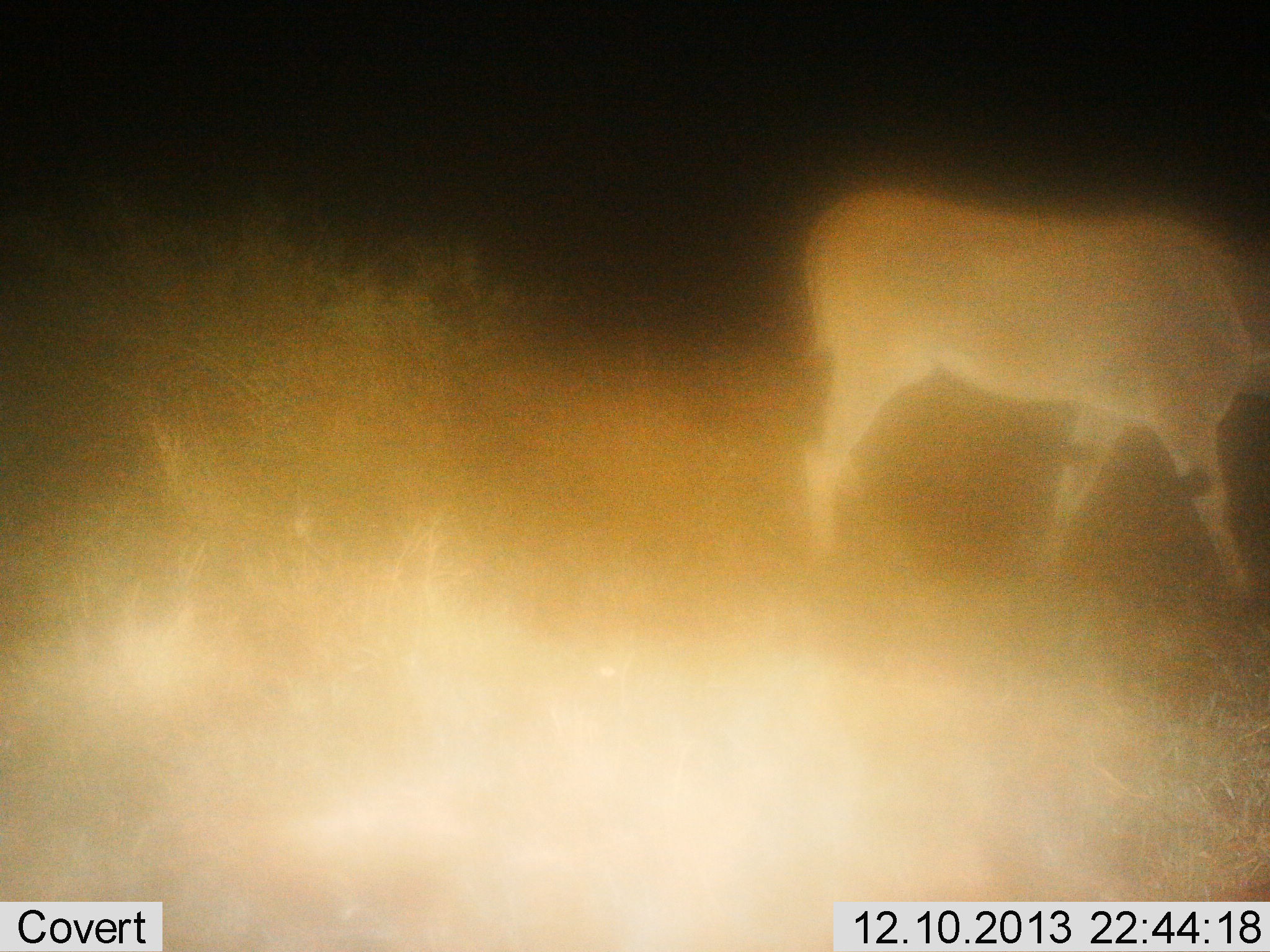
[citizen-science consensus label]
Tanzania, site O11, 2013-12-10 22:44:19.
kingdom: Animalia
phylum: Chordata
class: Mammalia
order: Artiodactyla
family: Bovidae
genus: Tragelaphus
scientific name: Tragelaphus oryx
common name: eland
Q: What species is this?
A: Eland (Tragelaphus oryx).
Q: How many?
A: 1.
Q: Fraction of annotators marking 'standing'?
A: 10%.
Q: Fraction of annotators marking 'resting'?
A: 0%.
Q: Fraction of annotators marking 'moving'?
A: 90%.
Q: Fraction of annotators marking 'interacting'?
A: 0%.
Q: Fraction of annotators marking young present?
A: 0%.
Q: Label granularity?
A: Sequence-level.